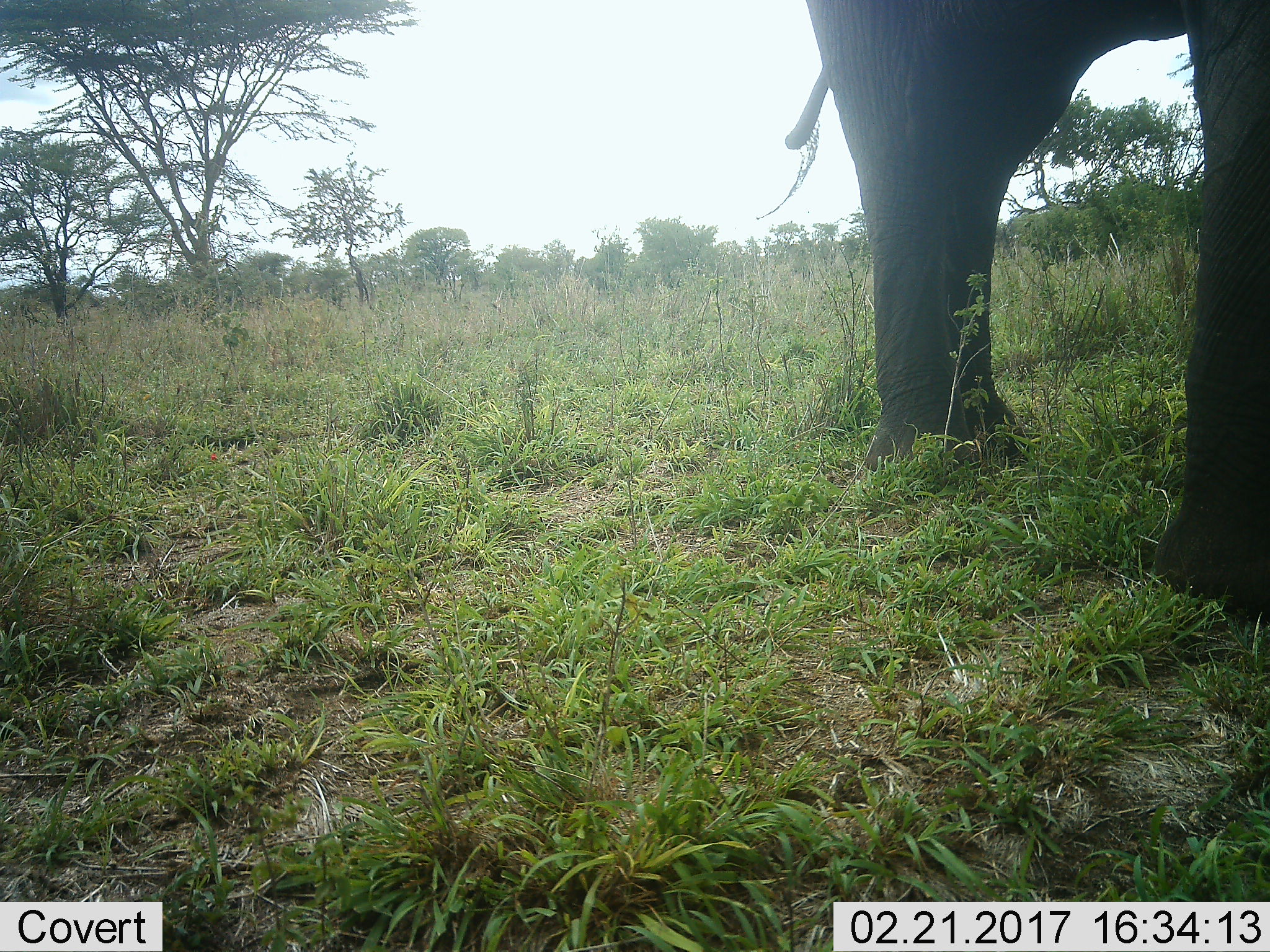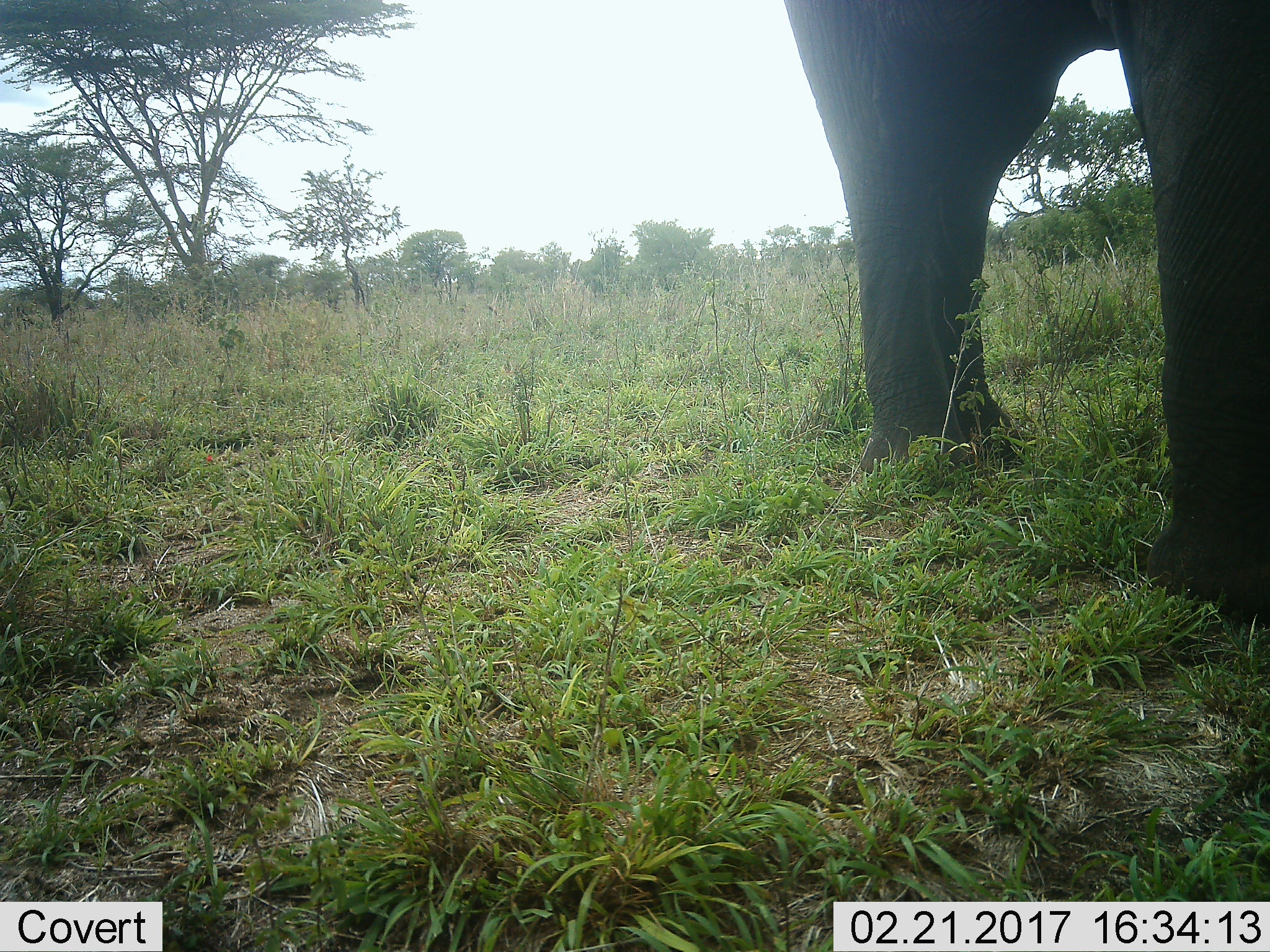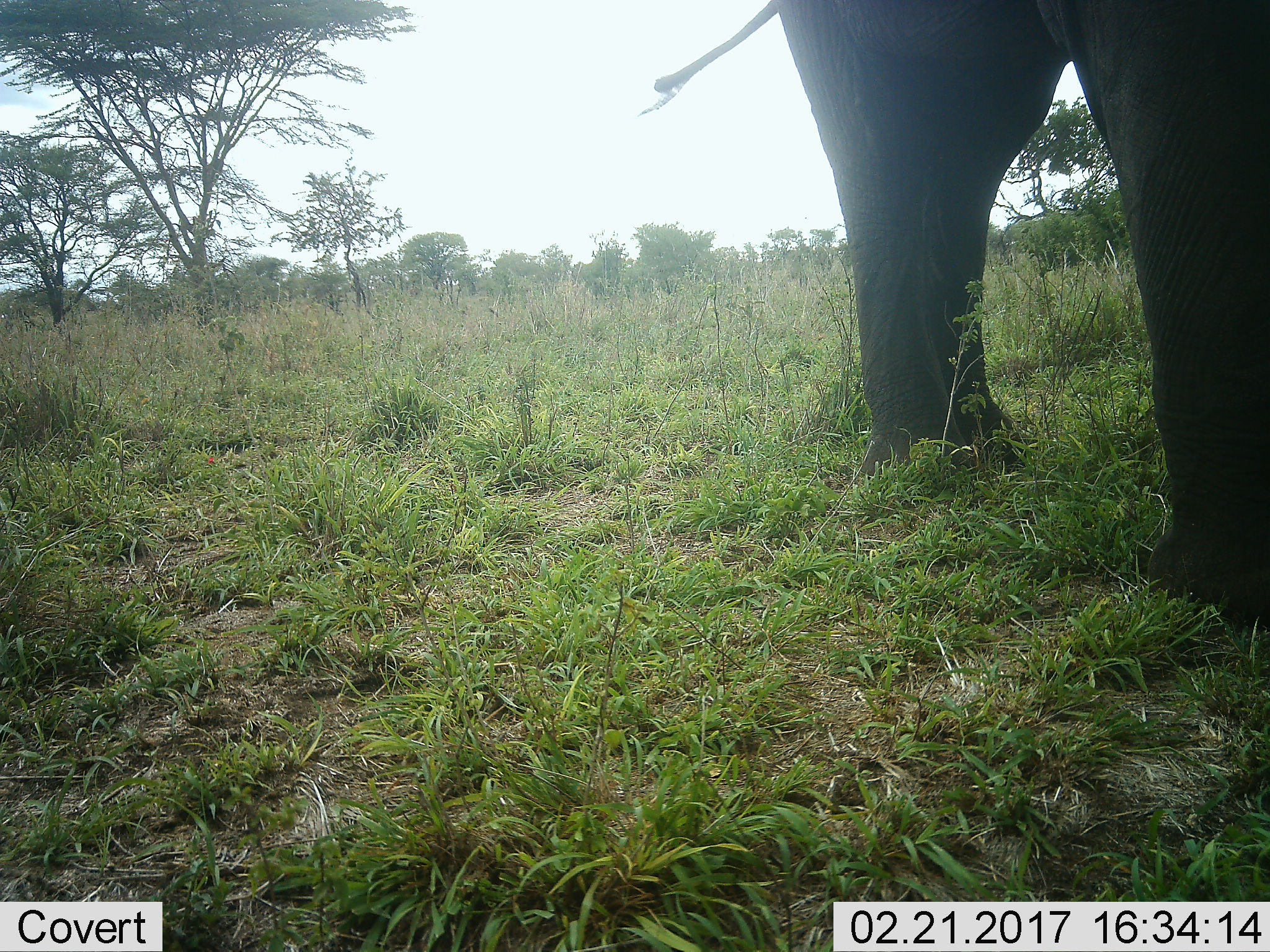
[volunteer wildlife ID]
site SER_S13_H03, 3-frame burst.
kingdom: Animalia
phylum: Chordata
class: Mammalia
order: Proboscidea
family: Elephantidae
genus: Loxodonta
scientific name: Loxodonta africana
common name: african bush elephant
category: elephant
Elephant (african bush elephant) (Loxodonta africana), count 1. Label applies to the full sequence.